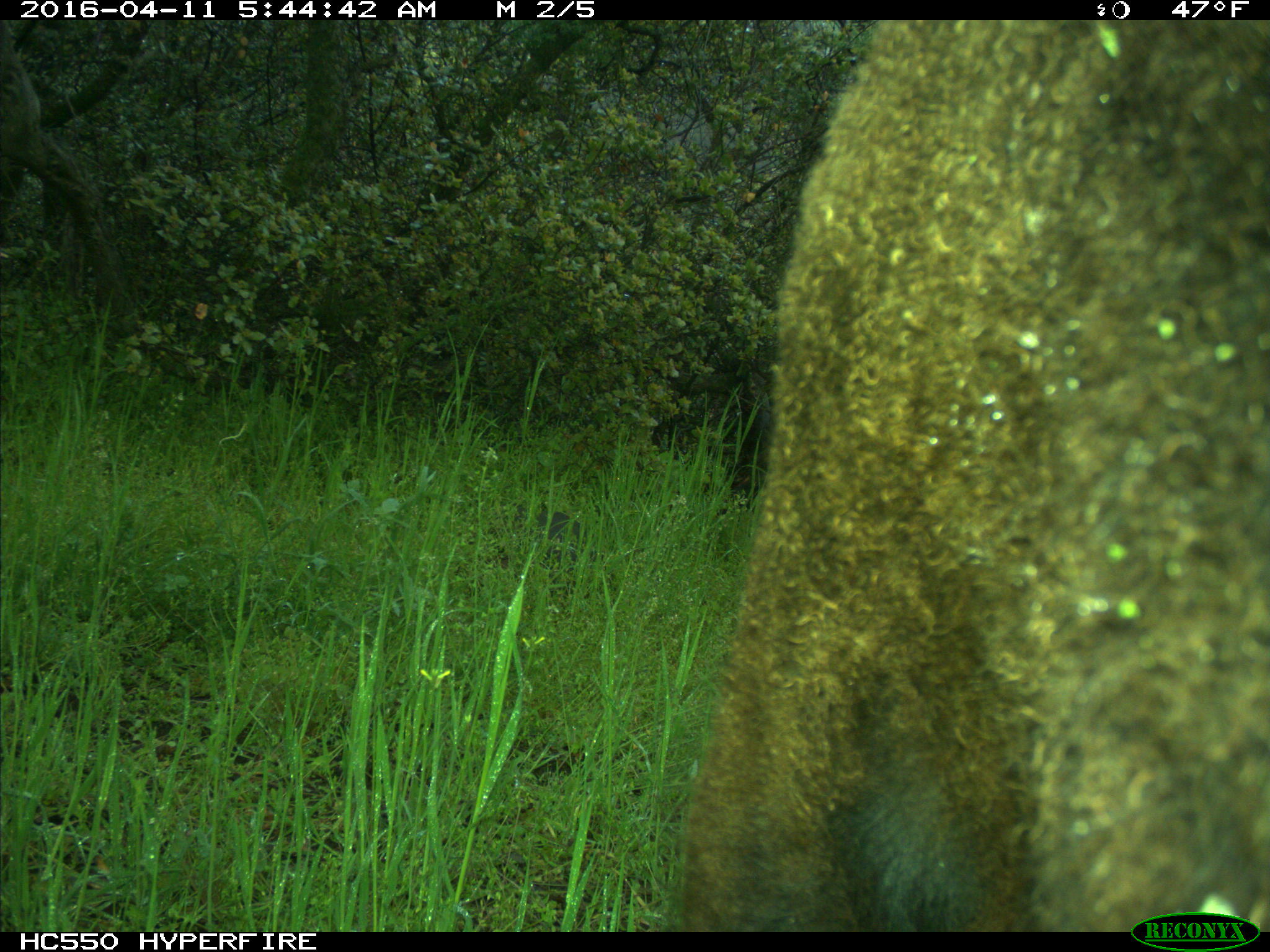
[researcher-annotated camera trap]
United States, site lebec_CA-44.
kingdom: Animalia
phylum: Chordata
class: Mammalia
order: Artiodactyla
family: Bovidae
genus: Bos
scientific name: Bos taurus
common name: domestic cow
Bos taurus (domestic cow).